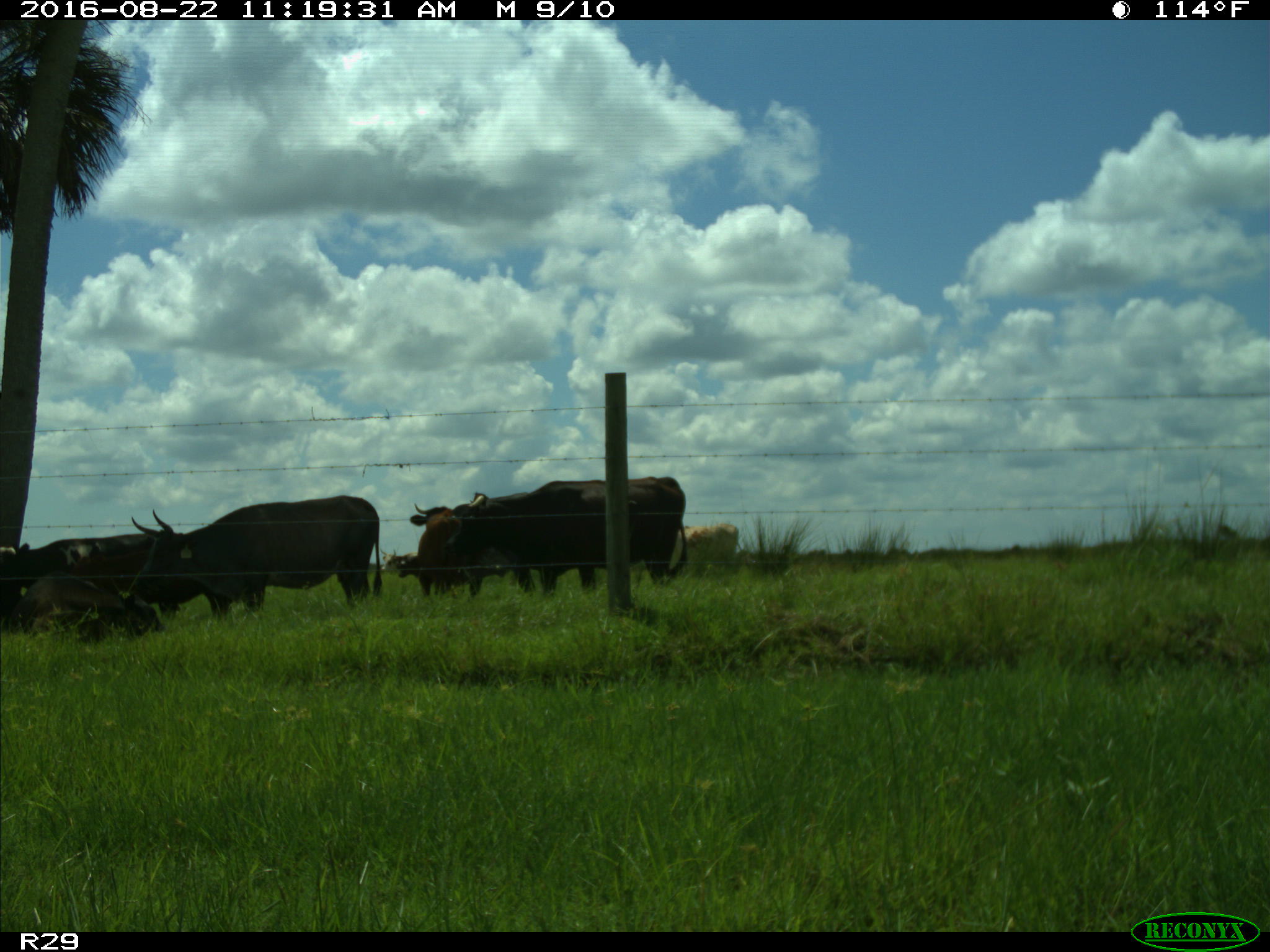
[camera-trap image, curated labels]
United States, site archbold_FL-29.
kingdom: Animalia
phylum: Chordata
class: Mammalia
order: Artiodactyla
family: Bovidae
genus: Bos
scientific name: Bos taurus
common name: domestic cow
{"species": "Bos taurus (domestic cow)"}